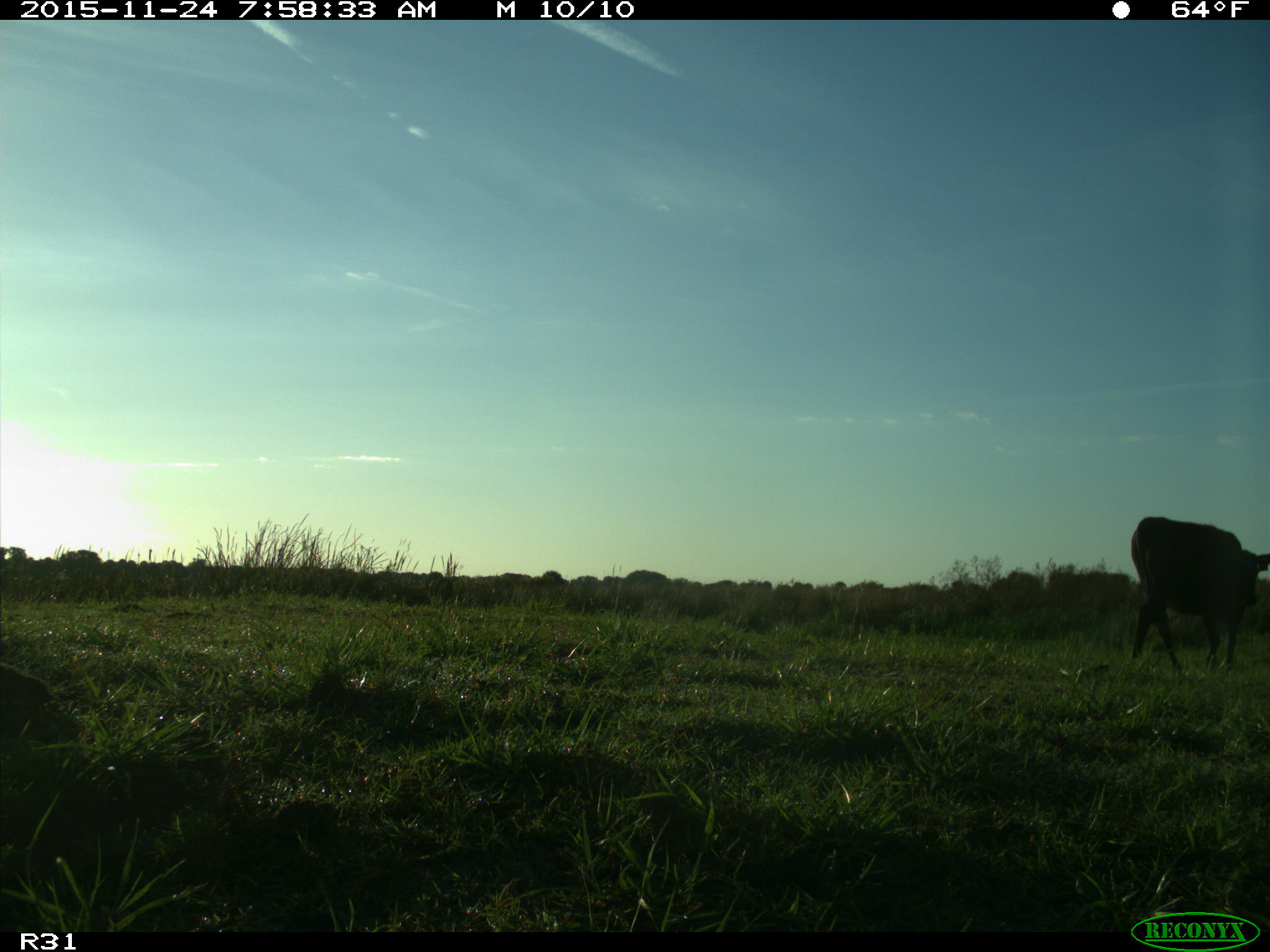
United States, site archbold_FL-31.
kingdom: Animalia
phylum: Chordata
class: Mammalia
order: Artiodactyla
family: Bovidae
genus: Bos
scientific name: Bos taurus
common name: domestic cow